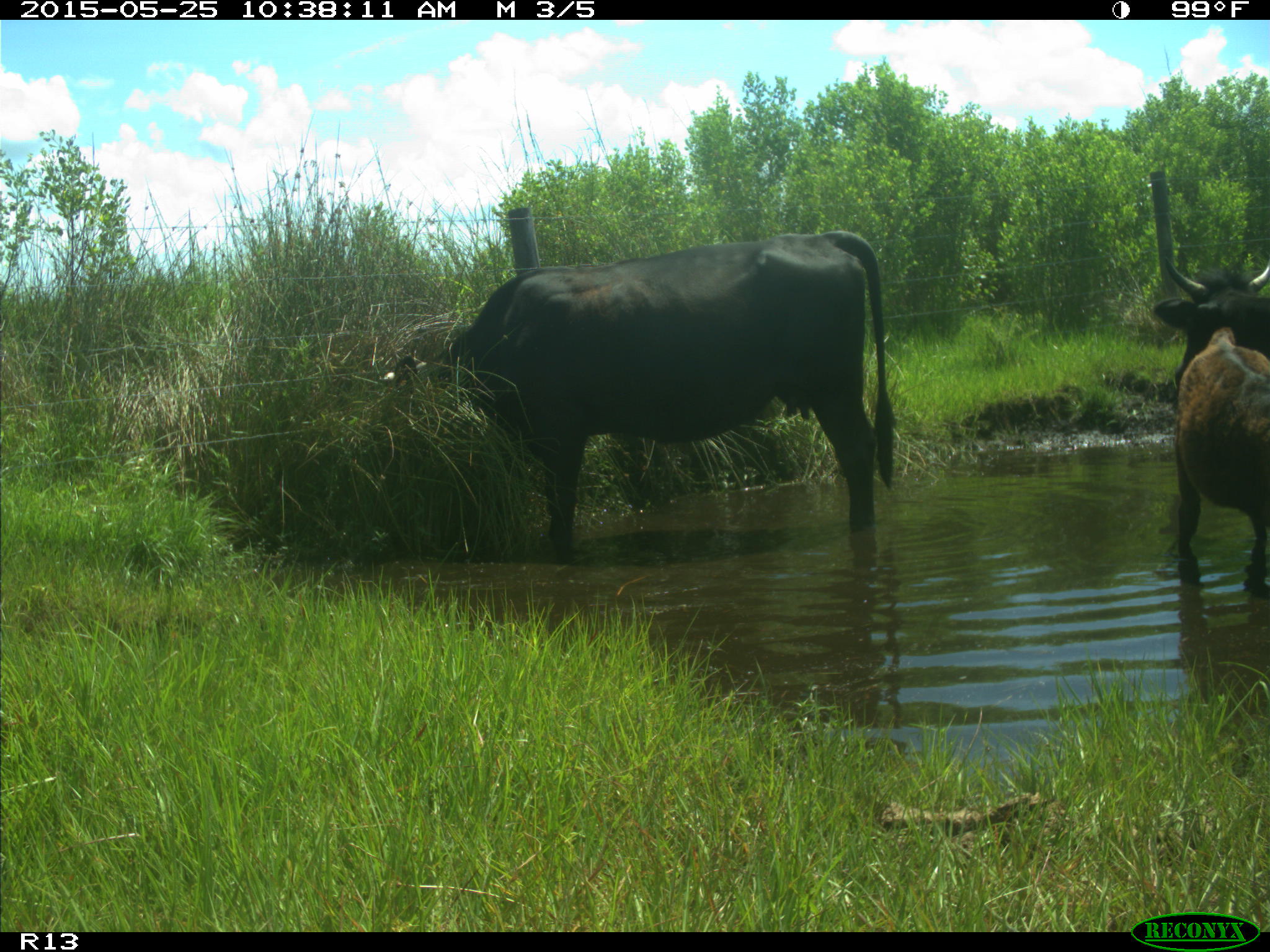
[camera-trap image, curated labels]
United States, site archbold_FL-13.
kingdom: Animalia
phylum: Chordata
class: Mammalia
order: Artiodactyla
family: Bovidae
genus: Bos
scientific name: Bos taurus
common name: domestic cow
Bos taurus (domestic cow).